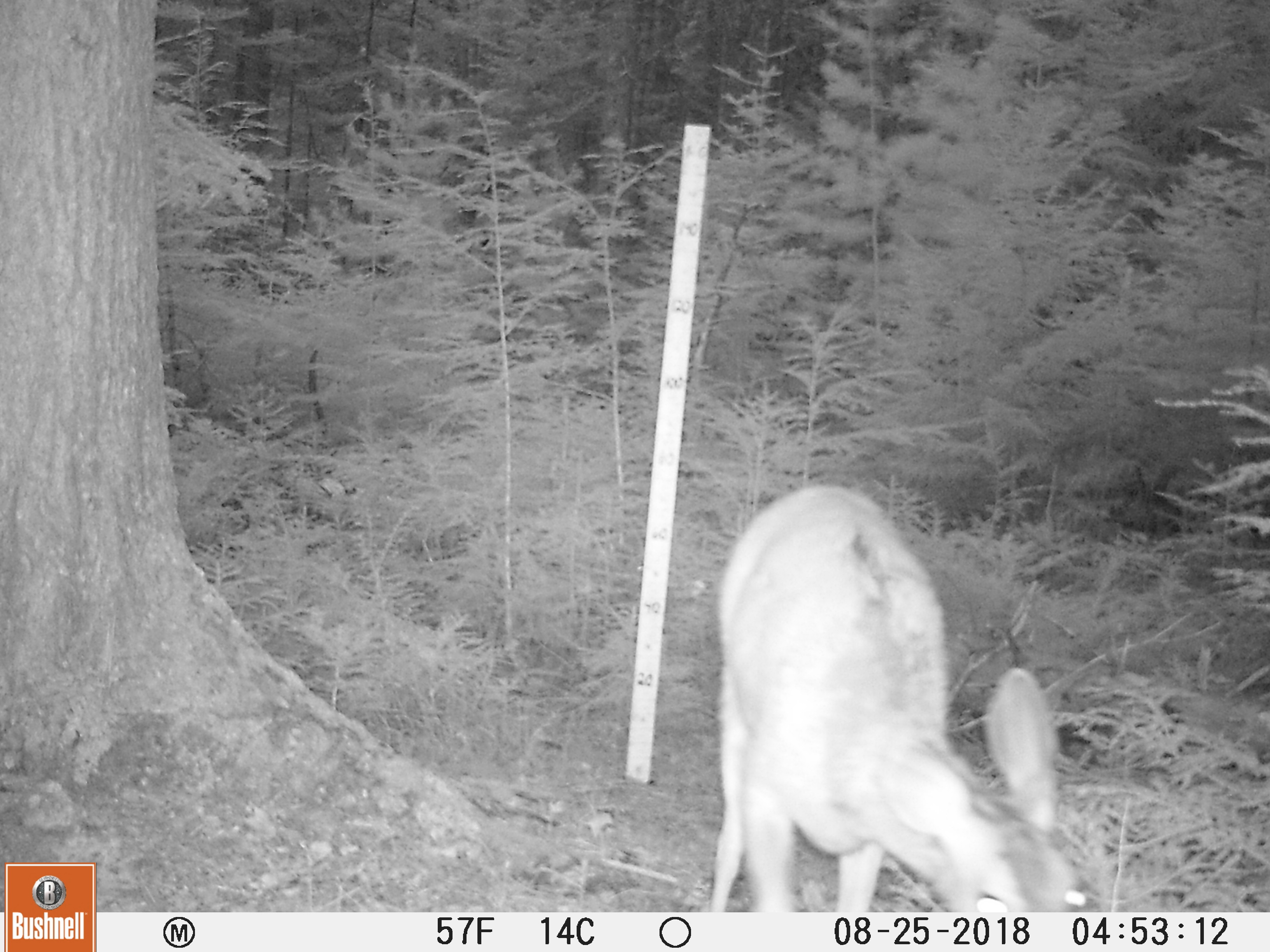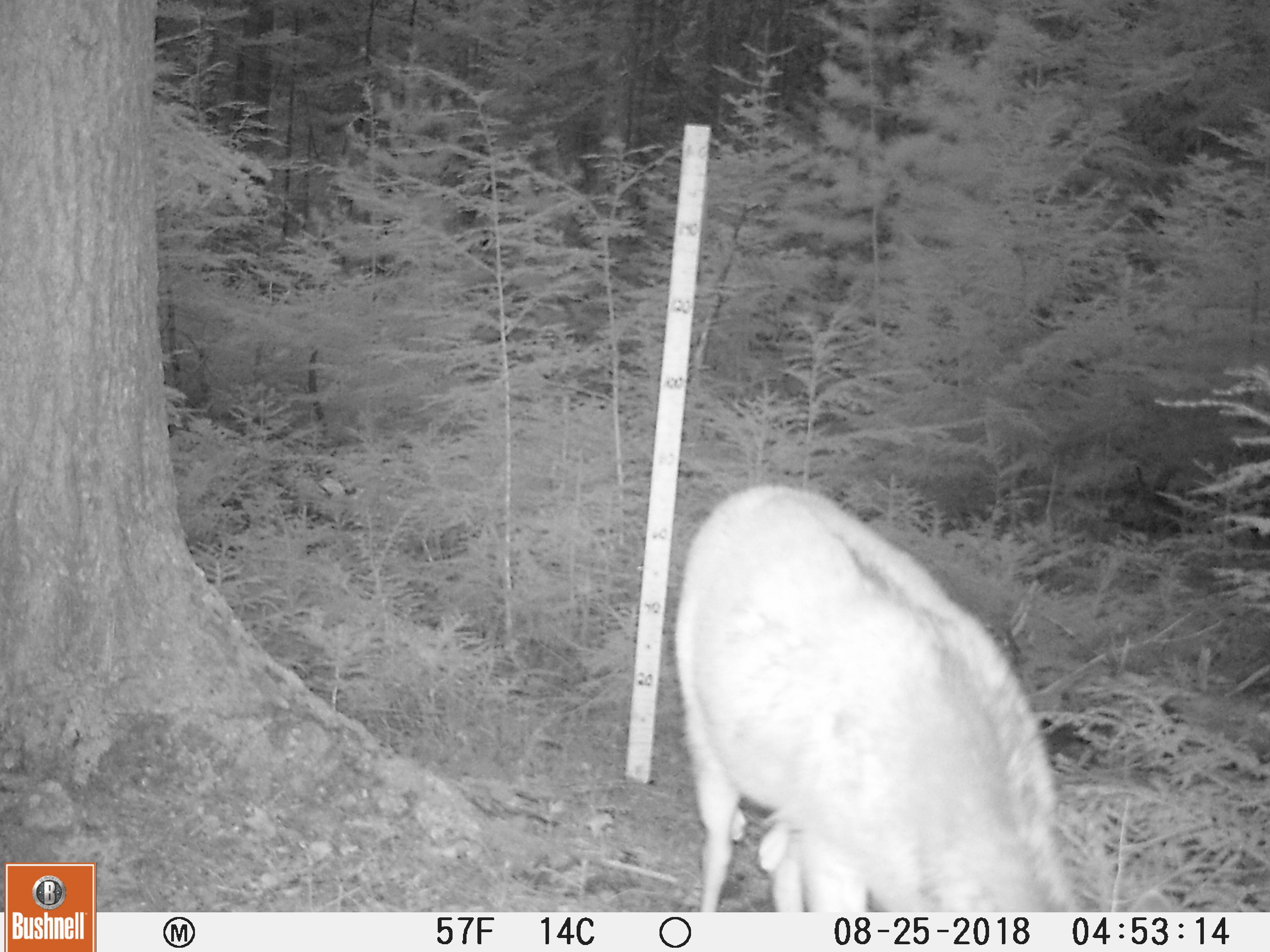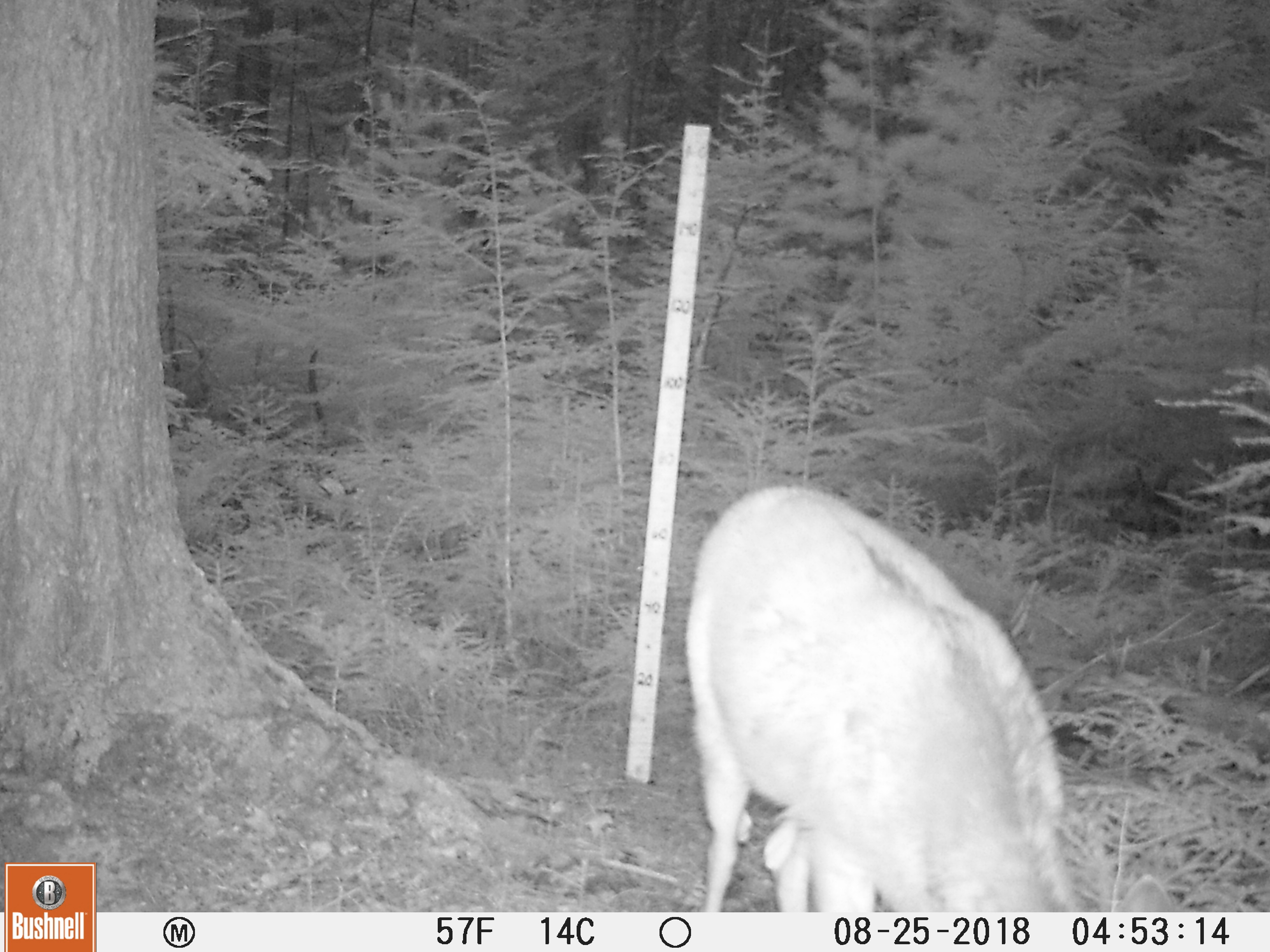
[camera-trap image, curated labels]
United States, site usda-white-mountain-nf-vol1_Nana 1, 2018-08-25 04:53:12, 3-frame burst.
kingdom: Animalia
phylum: Chordata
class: Mammalia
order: Artiodactyla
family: Cervidae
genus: Odocoileus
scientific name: Odocoileus virginianus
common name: white-tailed deer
White-tailed deer (Odocoileus virginianus).